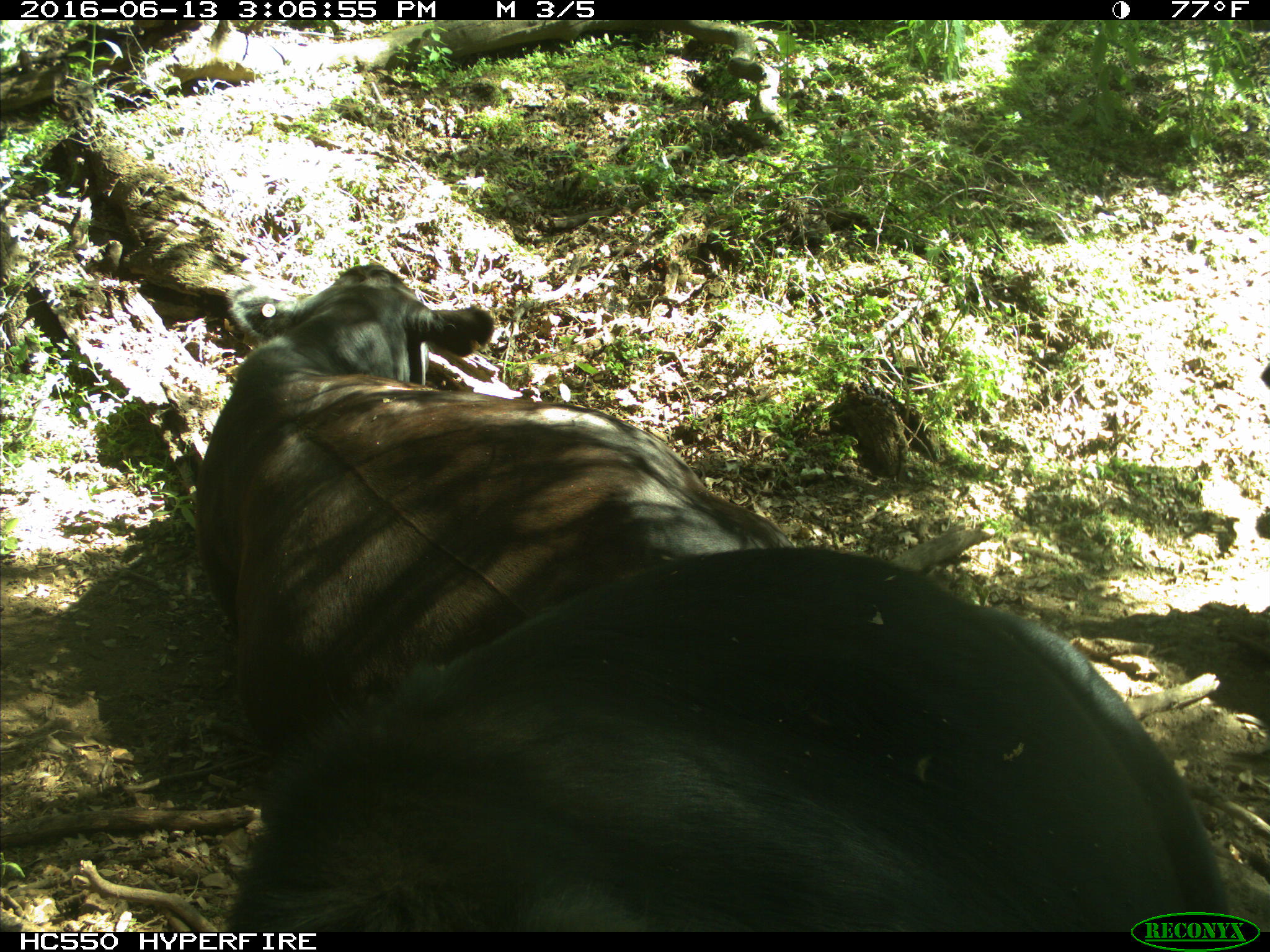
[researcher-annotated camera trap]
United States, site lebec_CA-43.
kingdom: Animalia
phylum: Chordata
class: Mammalia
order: Artiodactyla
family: Bovidae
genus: Bos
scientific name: Bos taurus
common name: domestic cow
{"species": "Bos taurus (domestic cow)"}